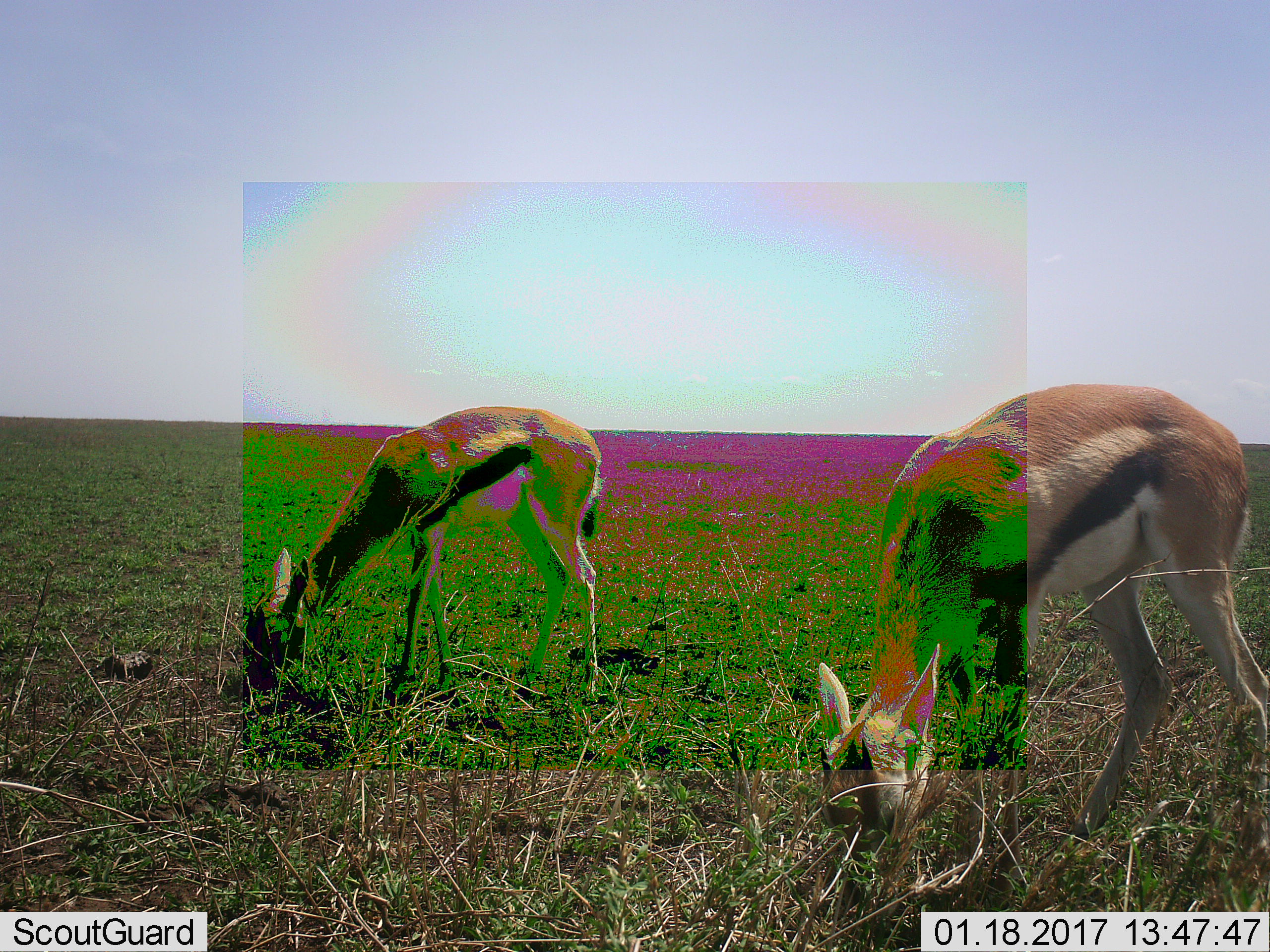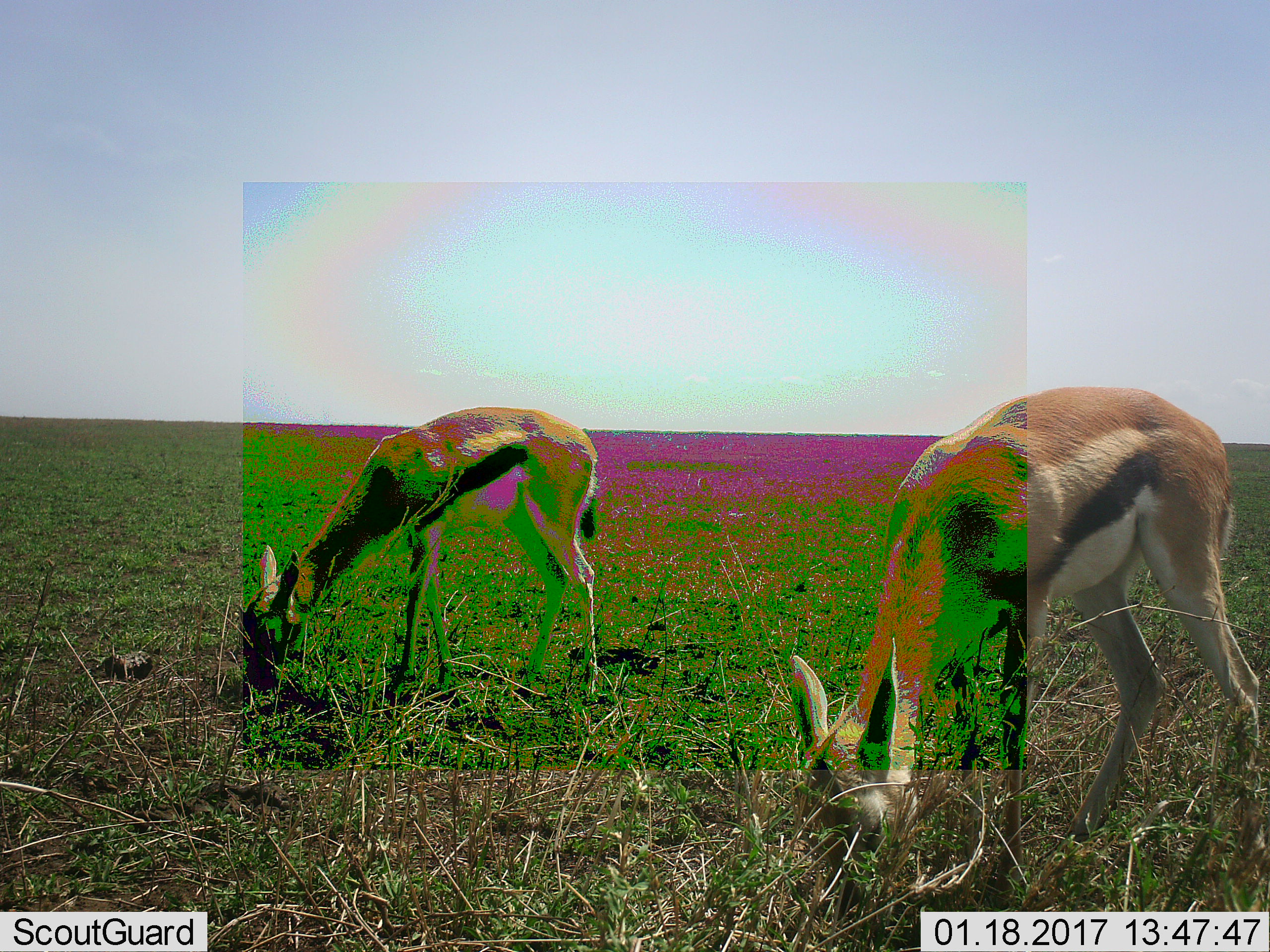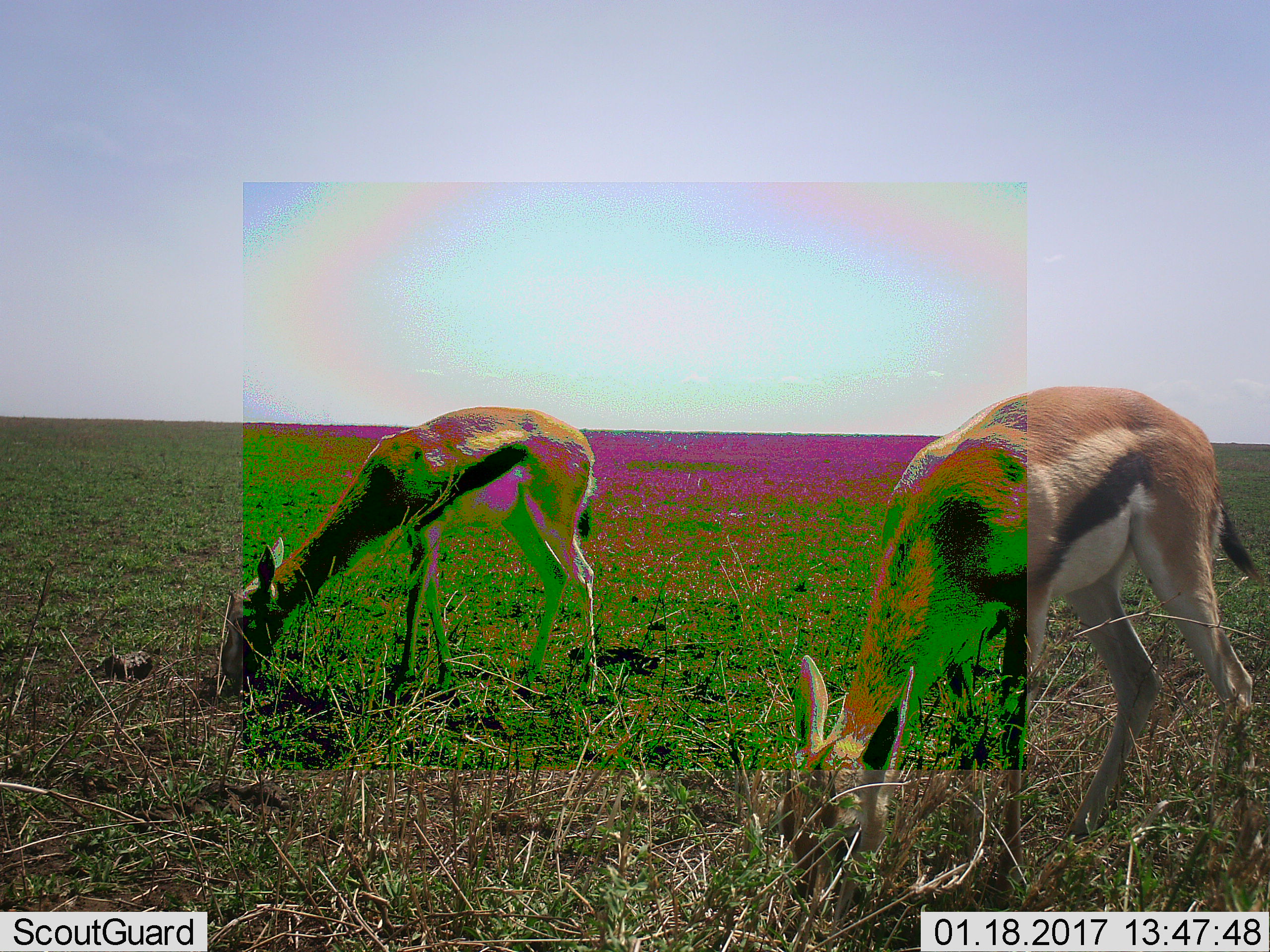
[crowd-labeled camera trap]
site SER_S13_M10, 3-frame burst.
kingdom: Animalia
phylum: Chordata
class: Mammalia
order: Artiodactyla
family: Bovidae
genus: Eudorcas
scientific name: Eudorcas thomsonii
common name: thomson's gazelle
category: gazellethomsons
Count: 2.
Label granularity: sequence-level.